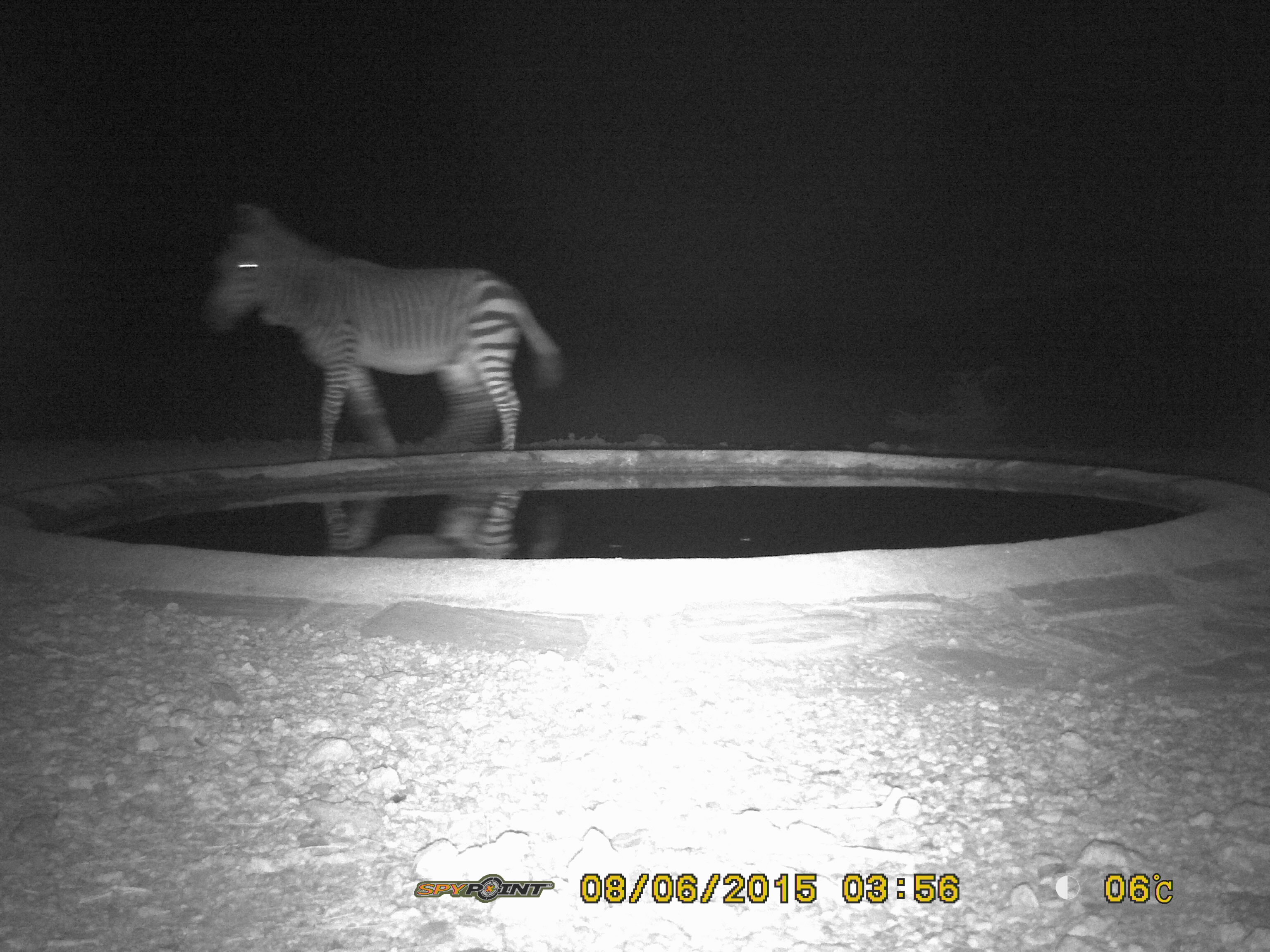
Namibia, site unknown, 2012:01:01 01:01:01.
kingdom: Animalia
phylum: Chordata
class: Mammalia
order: Perissodactyla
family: Equidae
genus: Equus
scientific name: Equus zebra hartmannae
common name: hartmann's mountain zebra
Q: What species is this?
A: Equus zebra hartmannae (hartmann's mountain zebra).